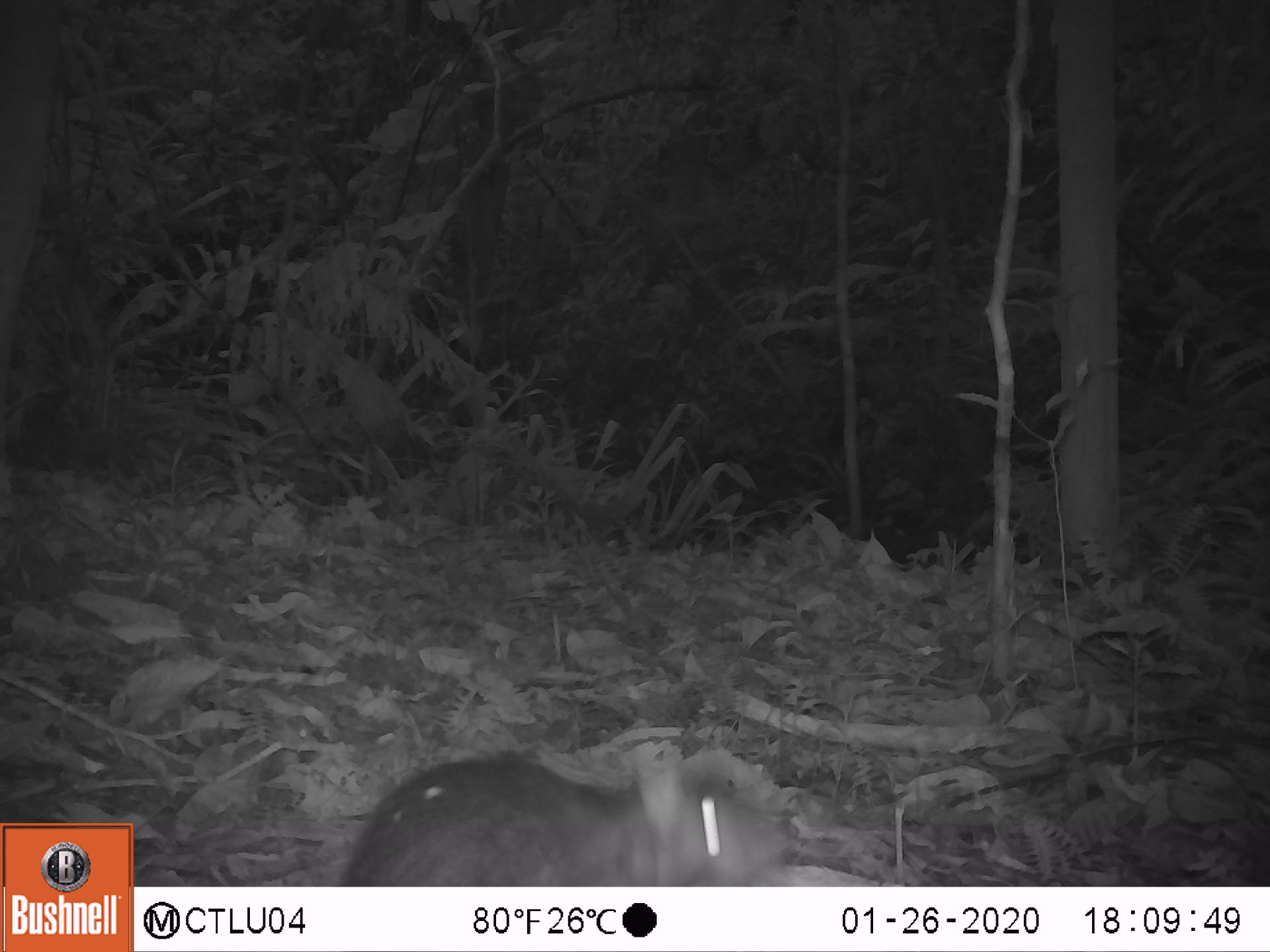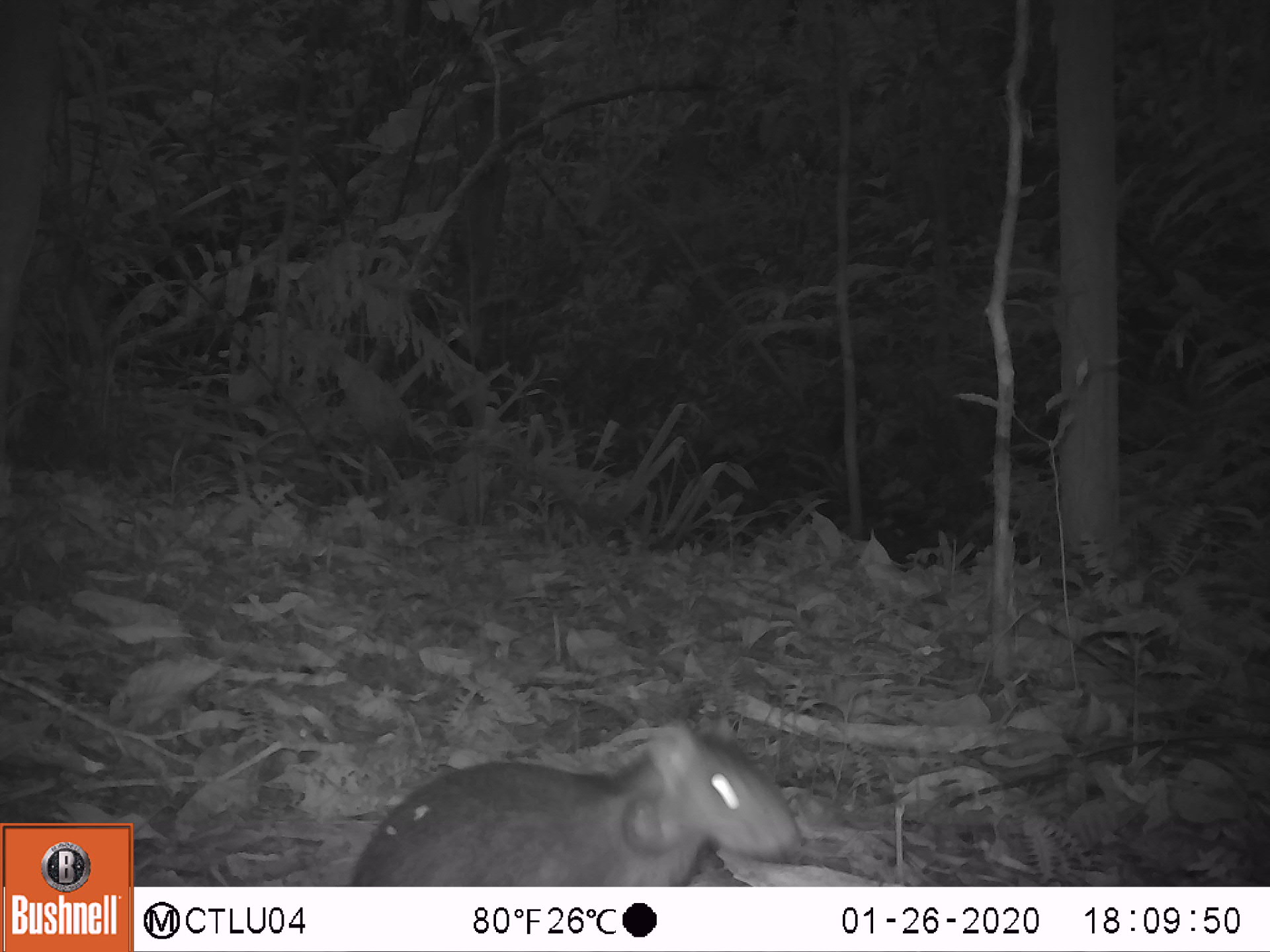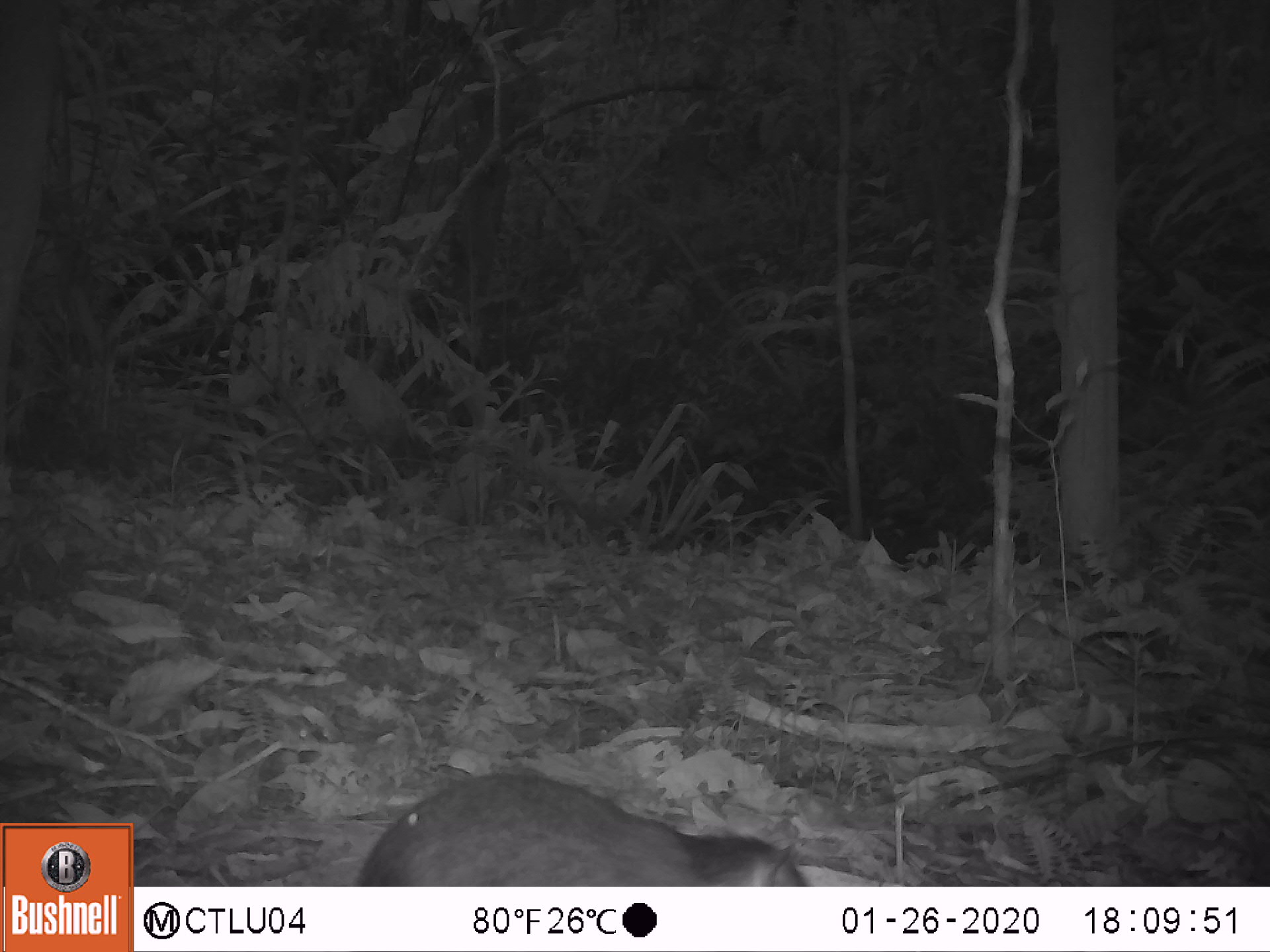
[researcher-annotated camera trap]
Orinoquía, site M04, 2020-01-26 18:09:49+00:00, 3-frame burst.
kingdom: Animalia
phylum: Chordata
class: Mammalia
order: Rodentia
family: Dasyproctidae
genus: Dasyprocta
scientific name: Dasyprocta fuliginosa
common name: black agouti